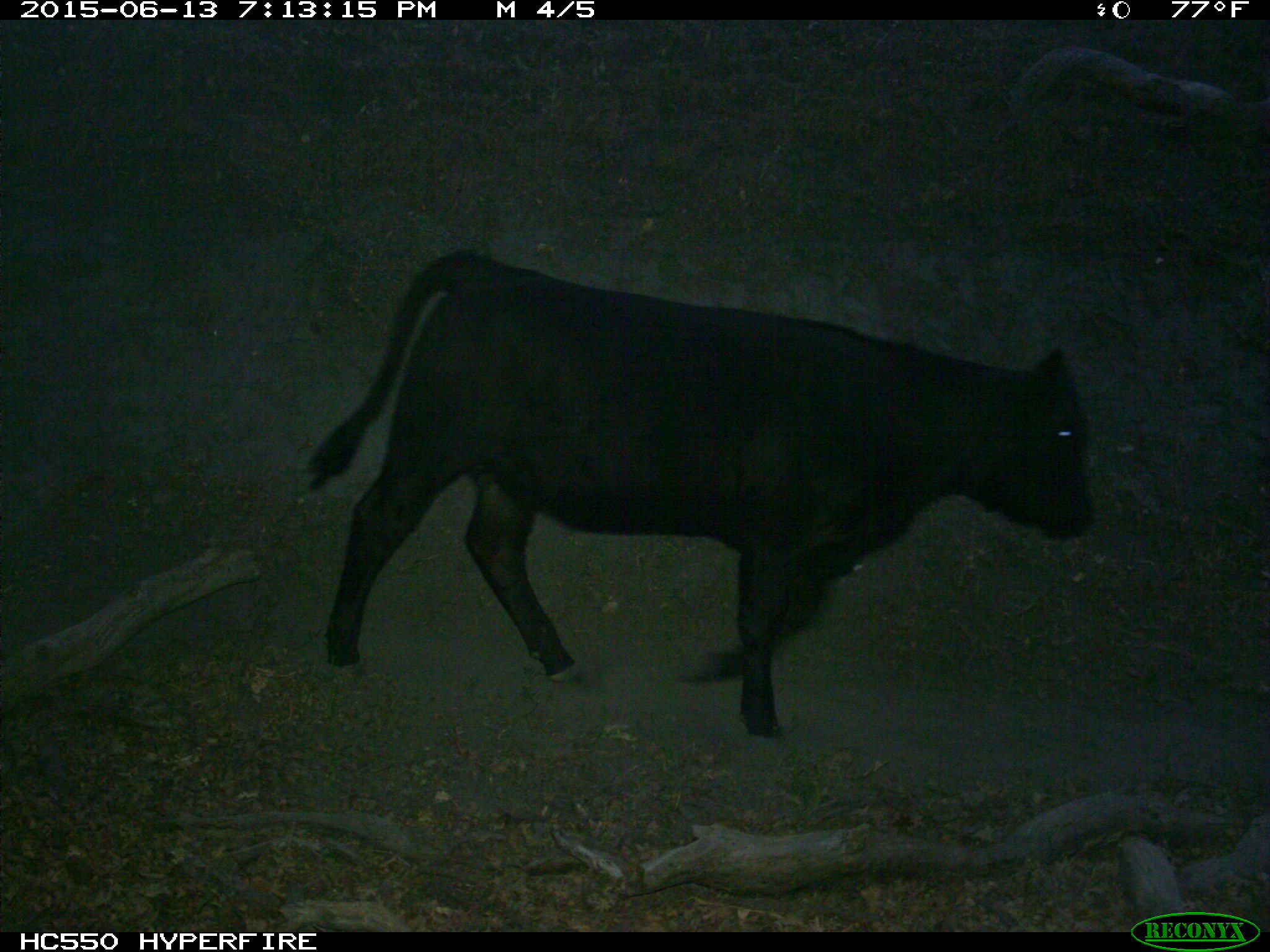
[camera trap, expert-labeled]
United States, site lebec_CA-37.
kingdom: Animalia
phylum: Chordata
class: Mammalia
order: Artiodactyla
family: Bovidae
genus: Bos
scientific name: Bos taurus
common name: domestic cow